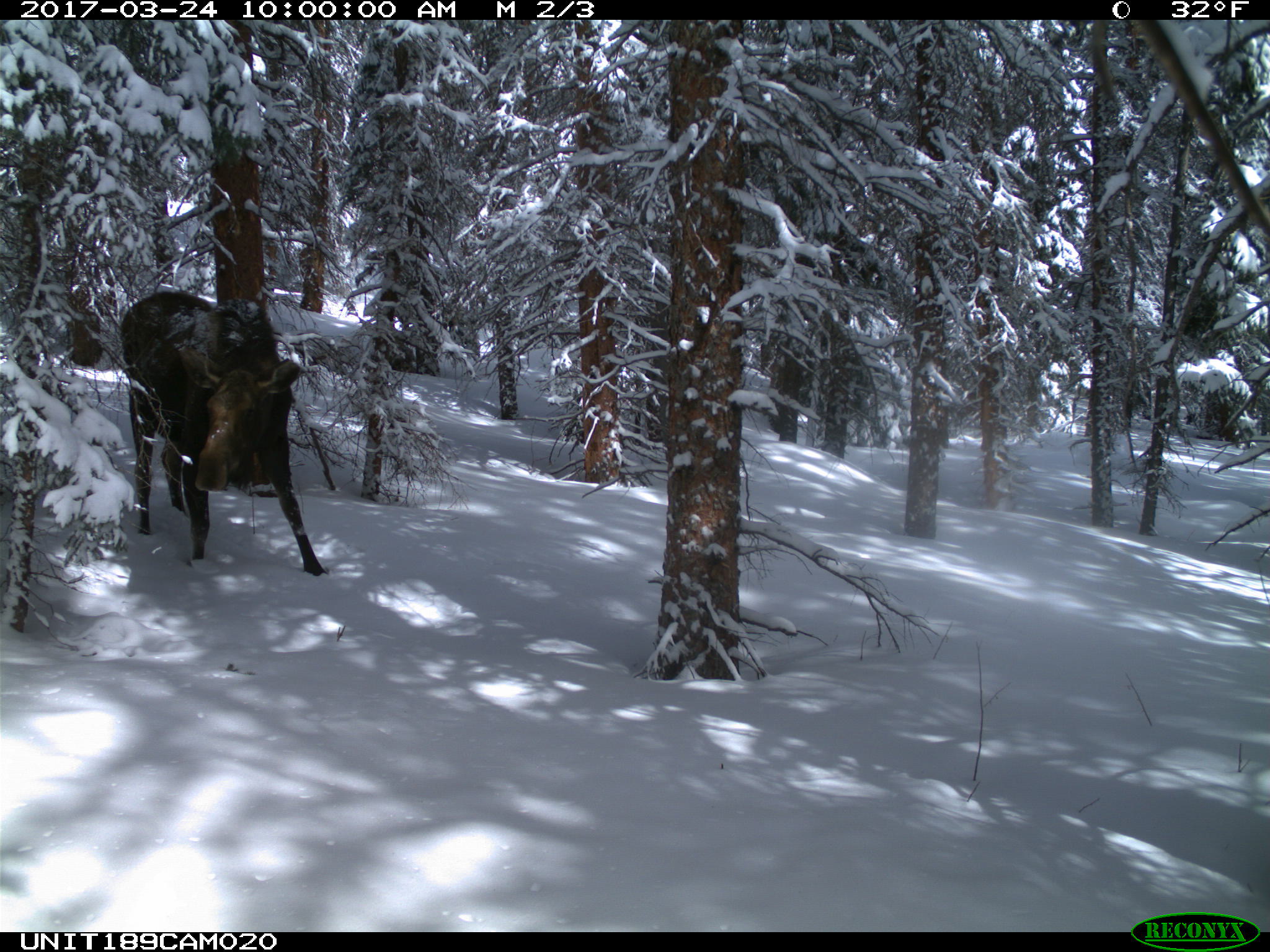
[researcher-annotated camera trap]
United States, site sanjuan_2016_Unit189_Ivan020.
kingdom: Animalia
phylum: Chordata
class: Mammalia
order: Artiodactyla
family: Cervidae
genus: Alces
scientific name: Alces alces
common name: moose